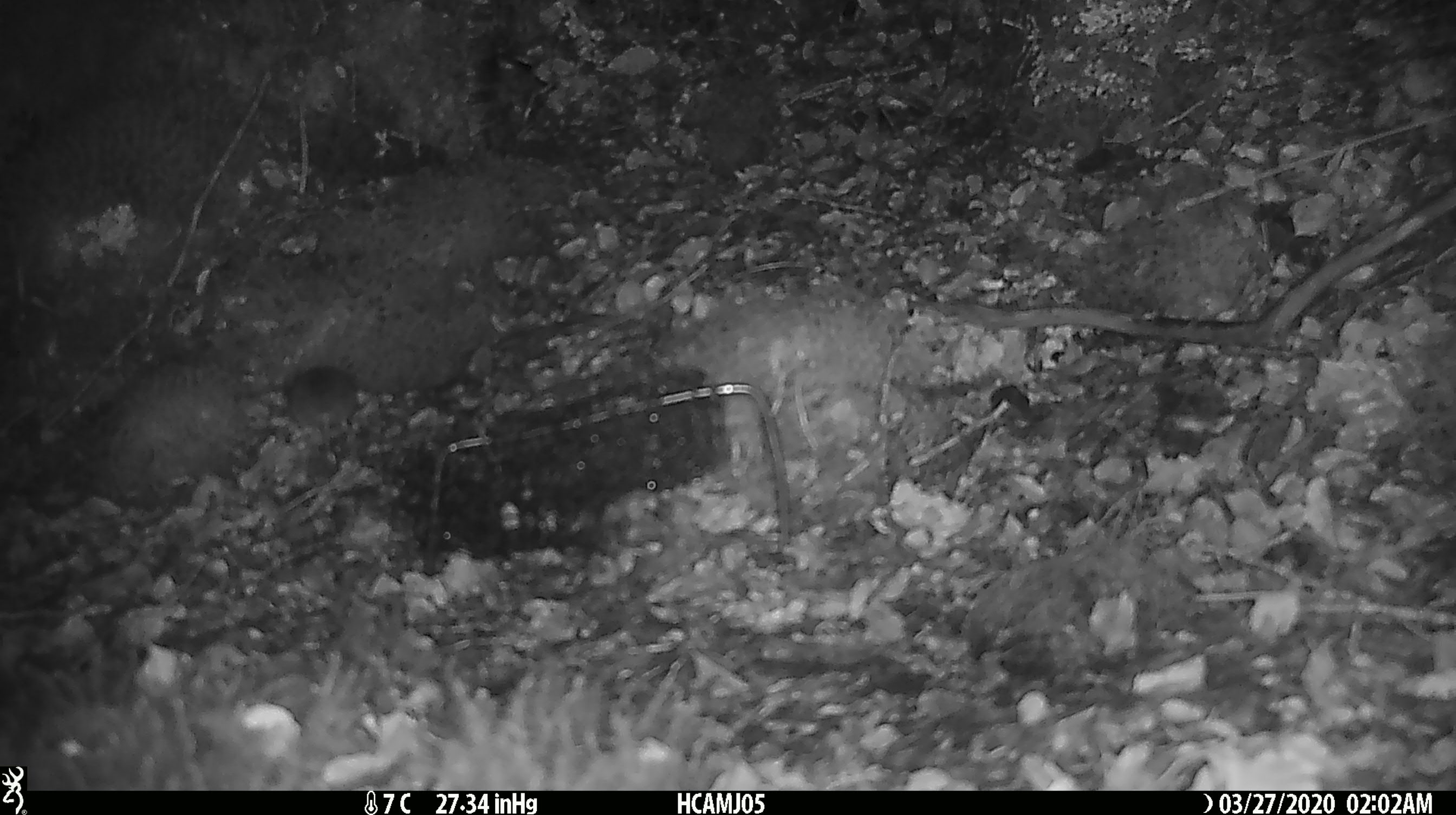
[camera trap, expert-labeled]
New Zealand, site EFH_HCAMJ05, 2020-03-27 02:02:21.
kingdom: Animalia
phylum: Chordata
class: Mammalia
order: Rodentia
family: Muridae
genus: Mus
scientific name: Mus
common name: mouse